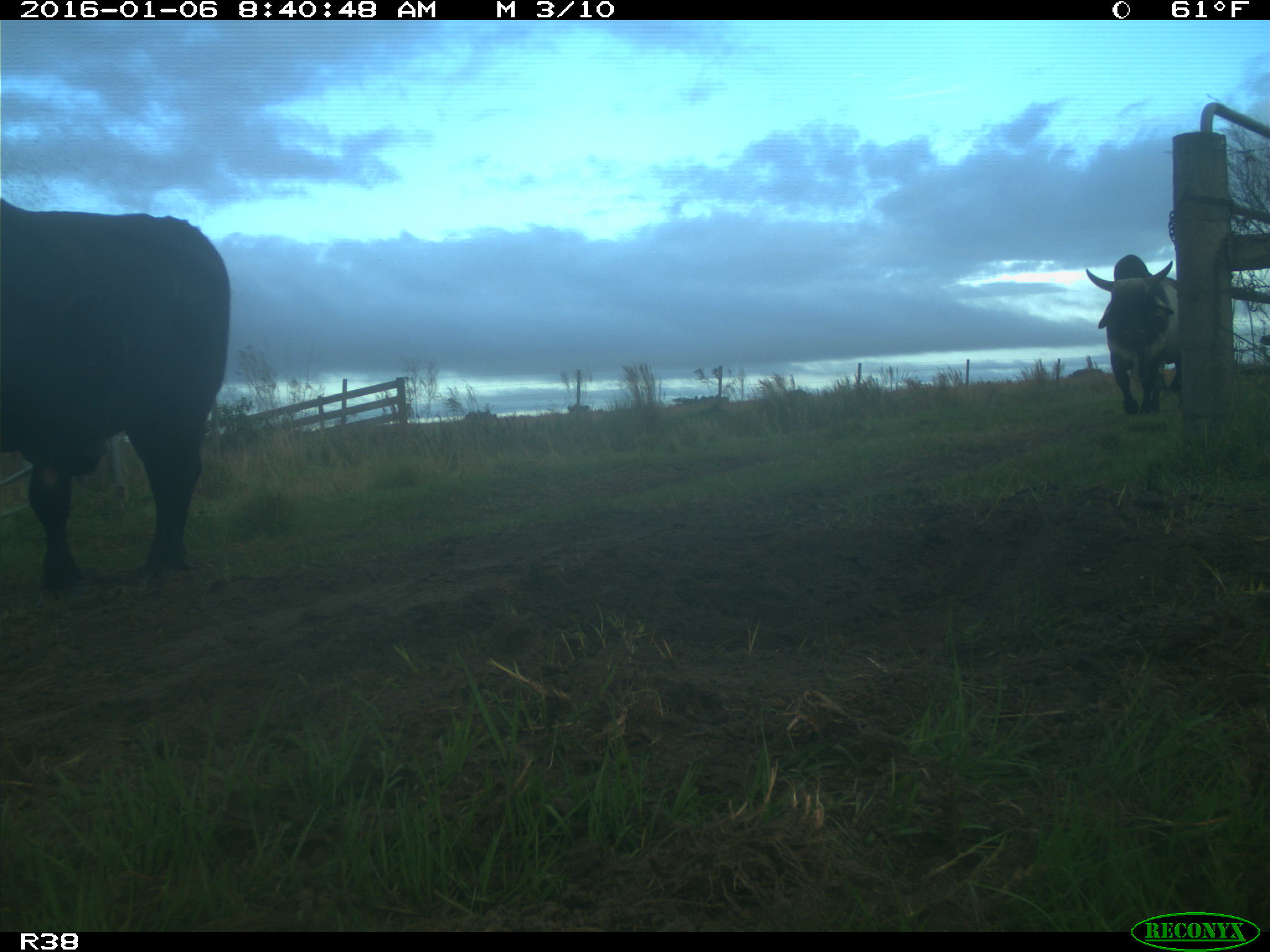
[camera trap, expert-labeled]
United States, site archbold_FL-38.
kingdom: Animalia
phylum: Chordata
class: Mammalia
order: Artiodactyla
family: Bovidae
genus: Bos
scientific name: Bos taurus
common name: domestic cow